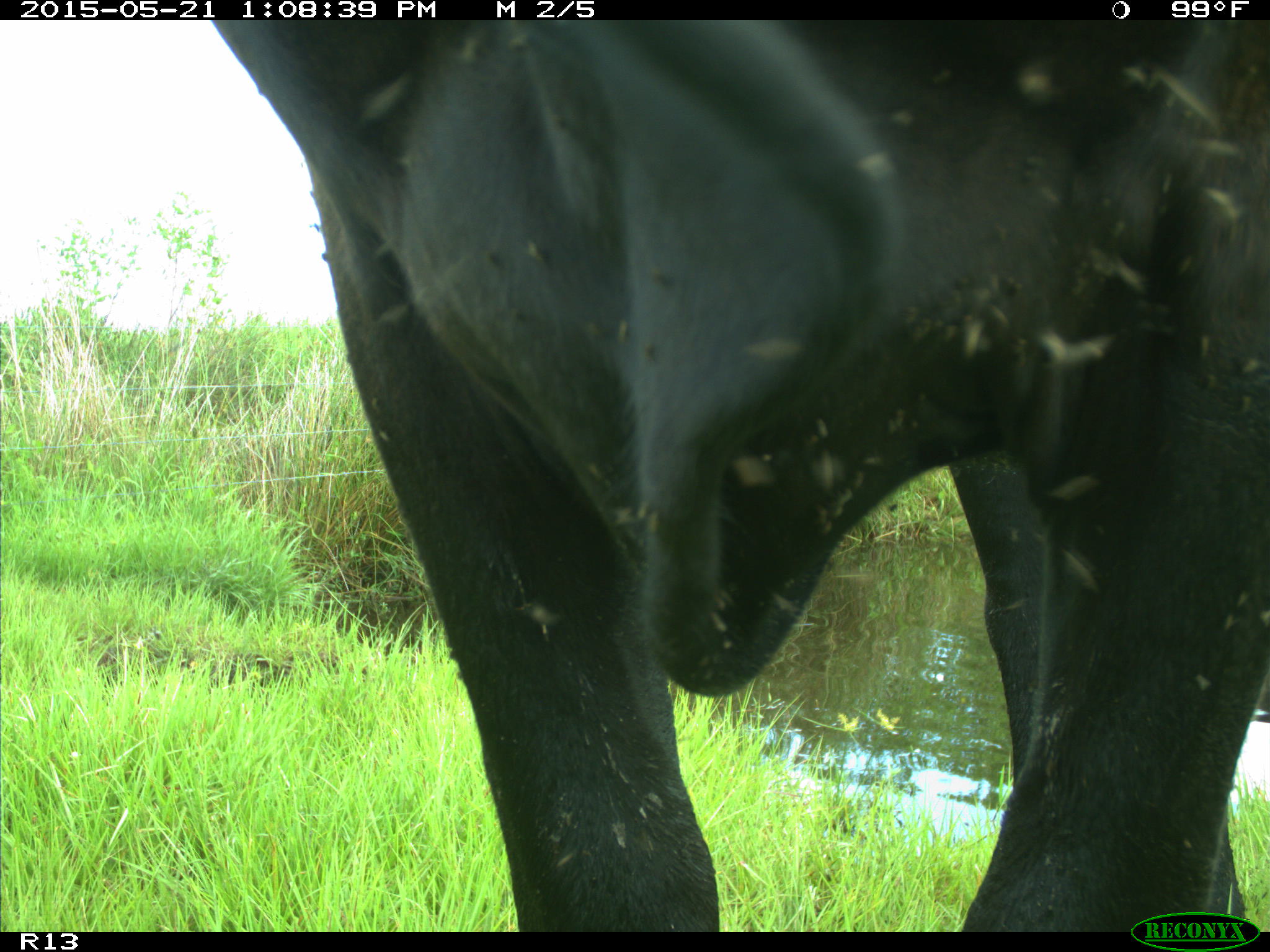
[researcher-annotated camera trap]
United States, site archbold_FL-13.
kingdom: Animalia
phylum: Chordata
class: Mammalia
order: Artiodactyla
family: Bovidae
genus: Bos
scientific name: Bos taurus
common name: domestic cow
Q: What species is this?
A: Bos taurus (domestic cow).